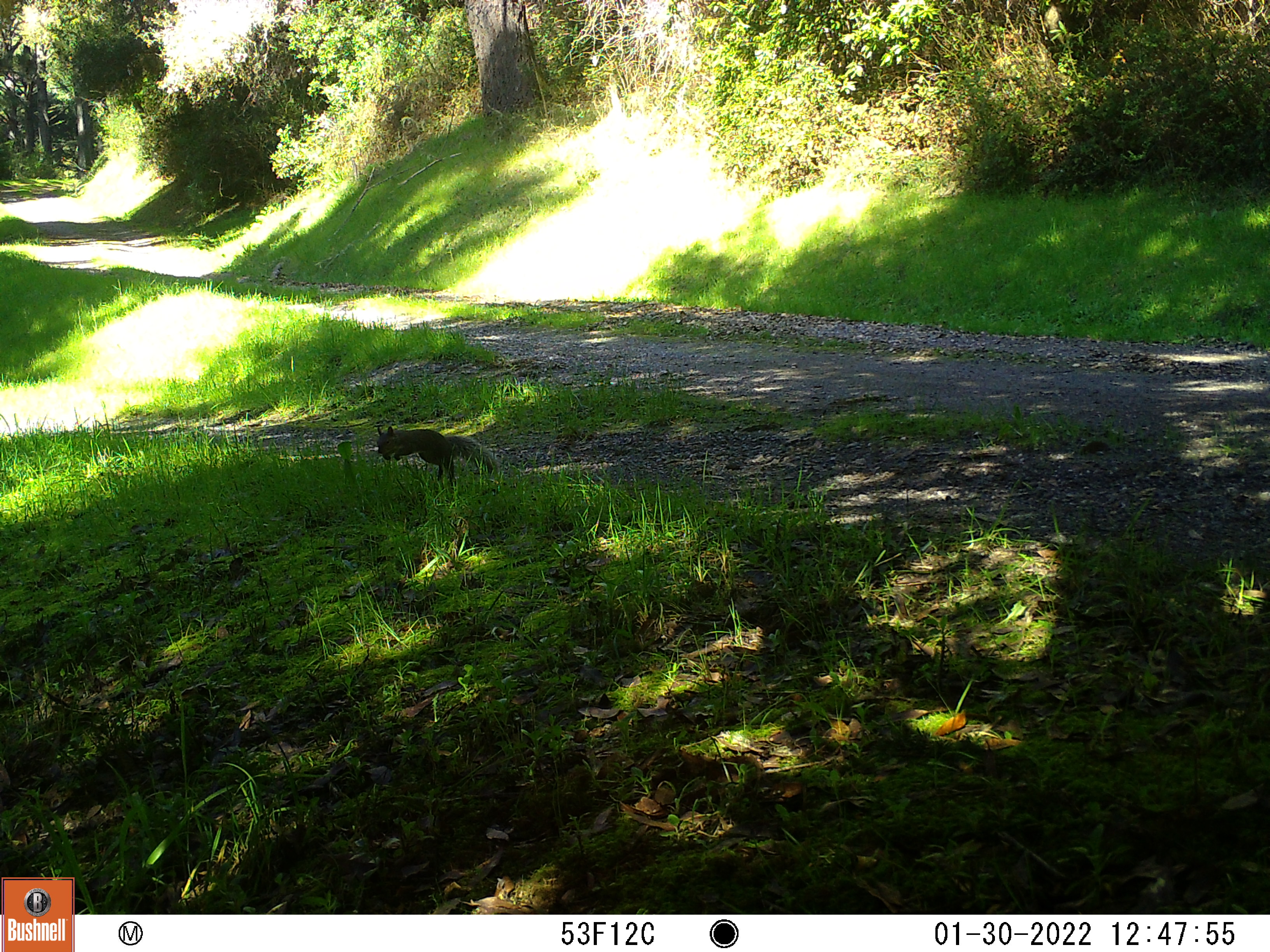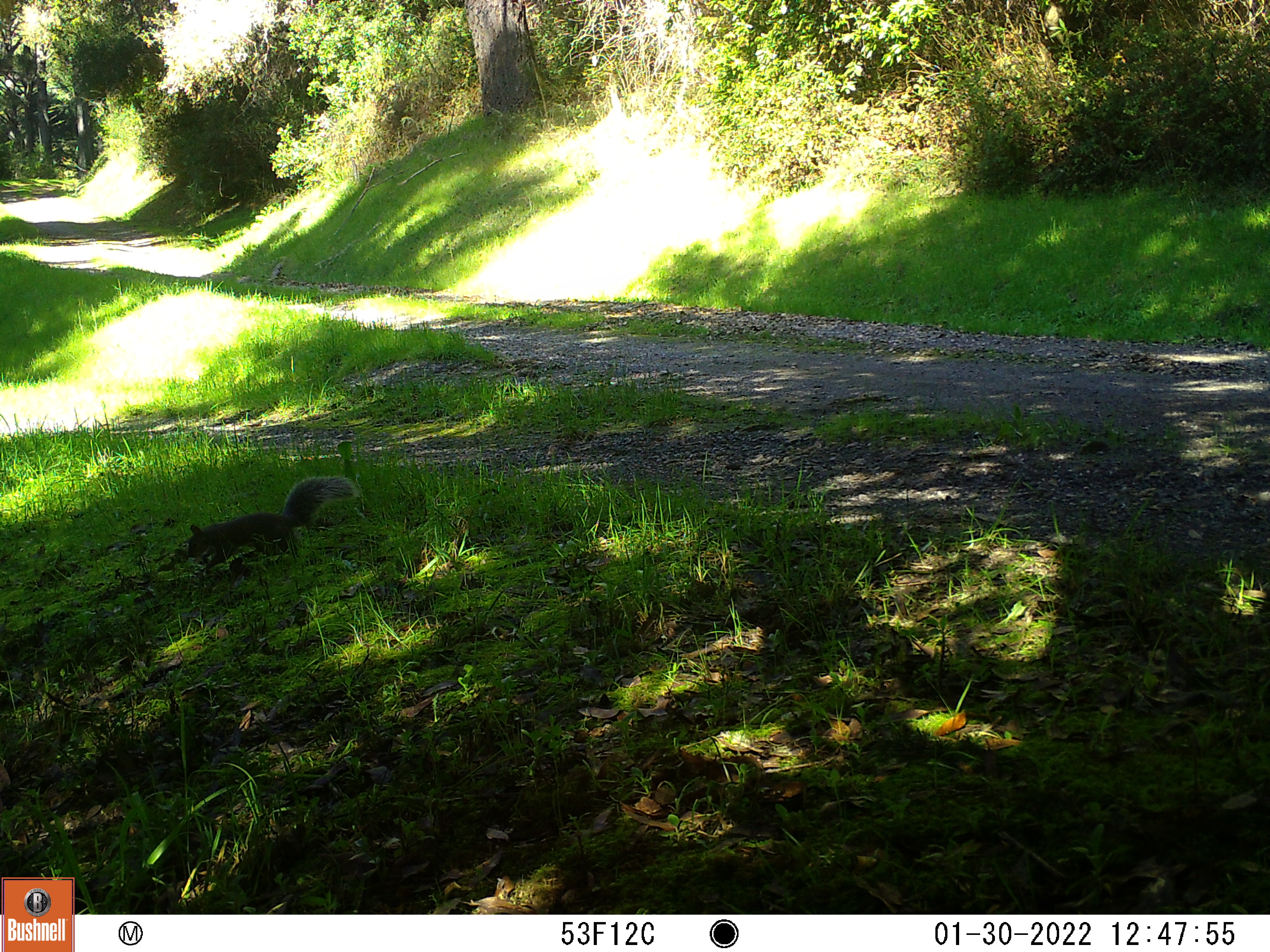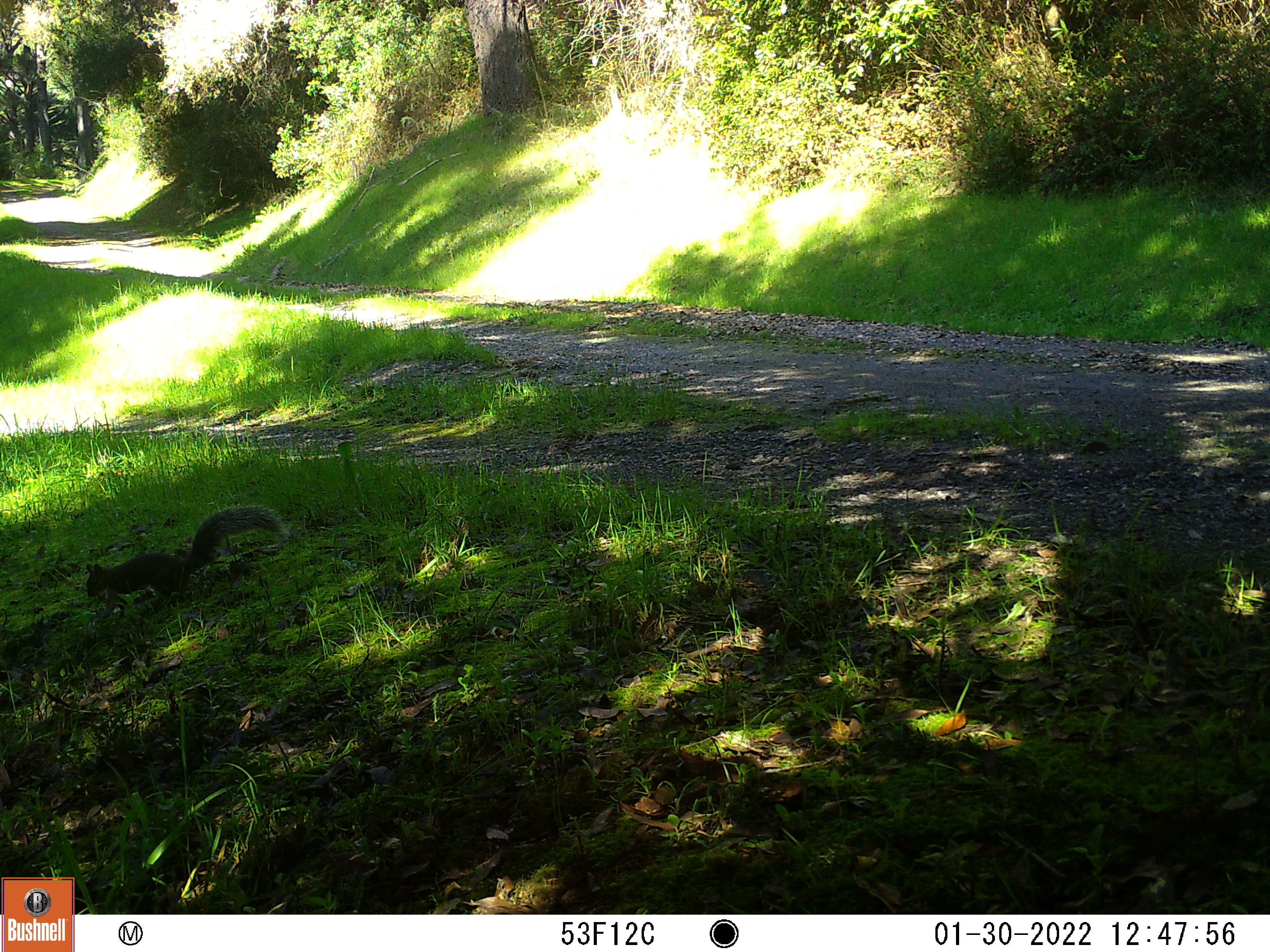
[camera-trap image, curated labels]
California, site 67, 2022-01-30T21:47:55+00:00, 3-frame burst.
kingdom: Animalia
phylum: Chordata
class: Mammalia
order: Rodentia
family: Sciuridae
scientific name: Sciuridae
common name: squirrel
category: unknown squirrel